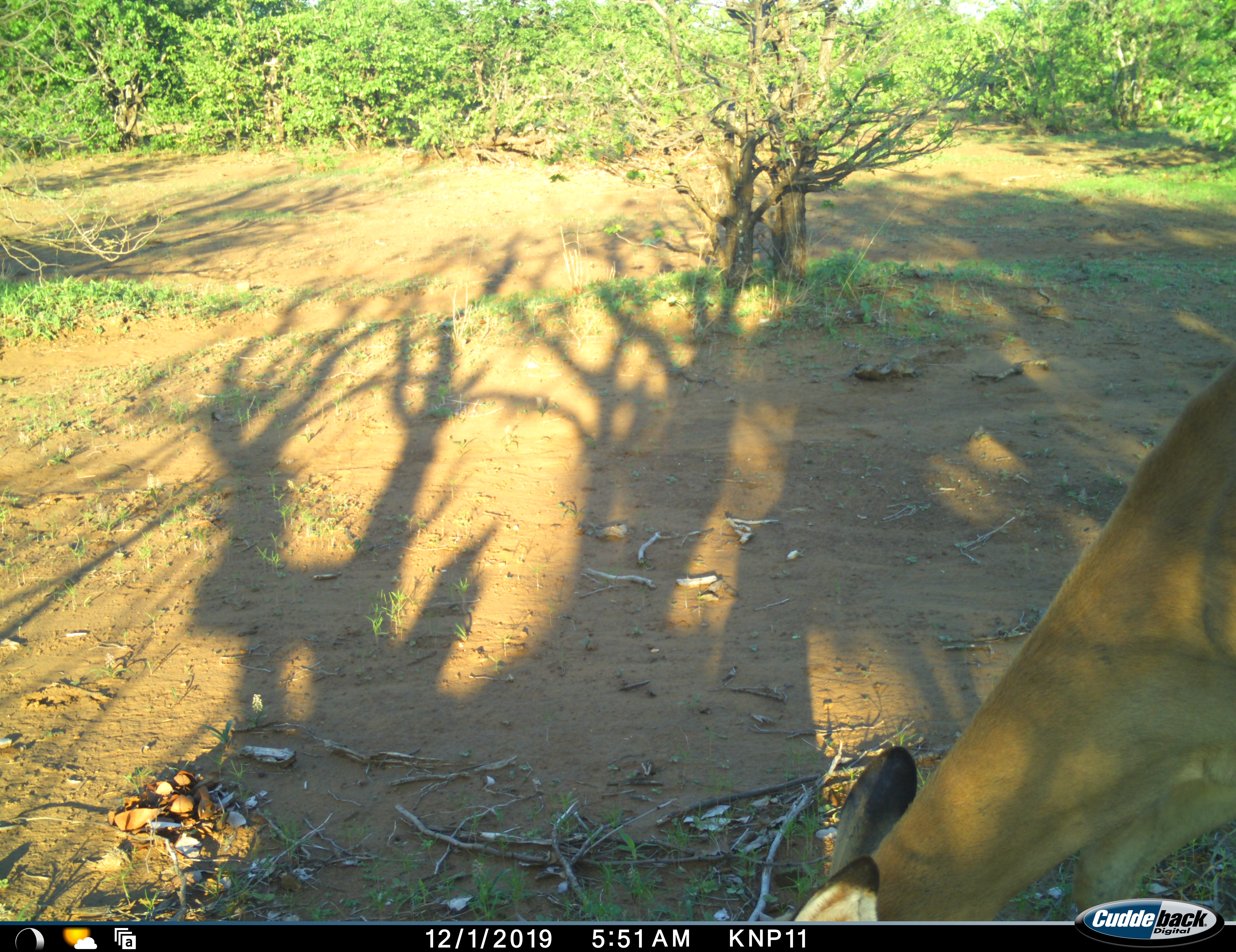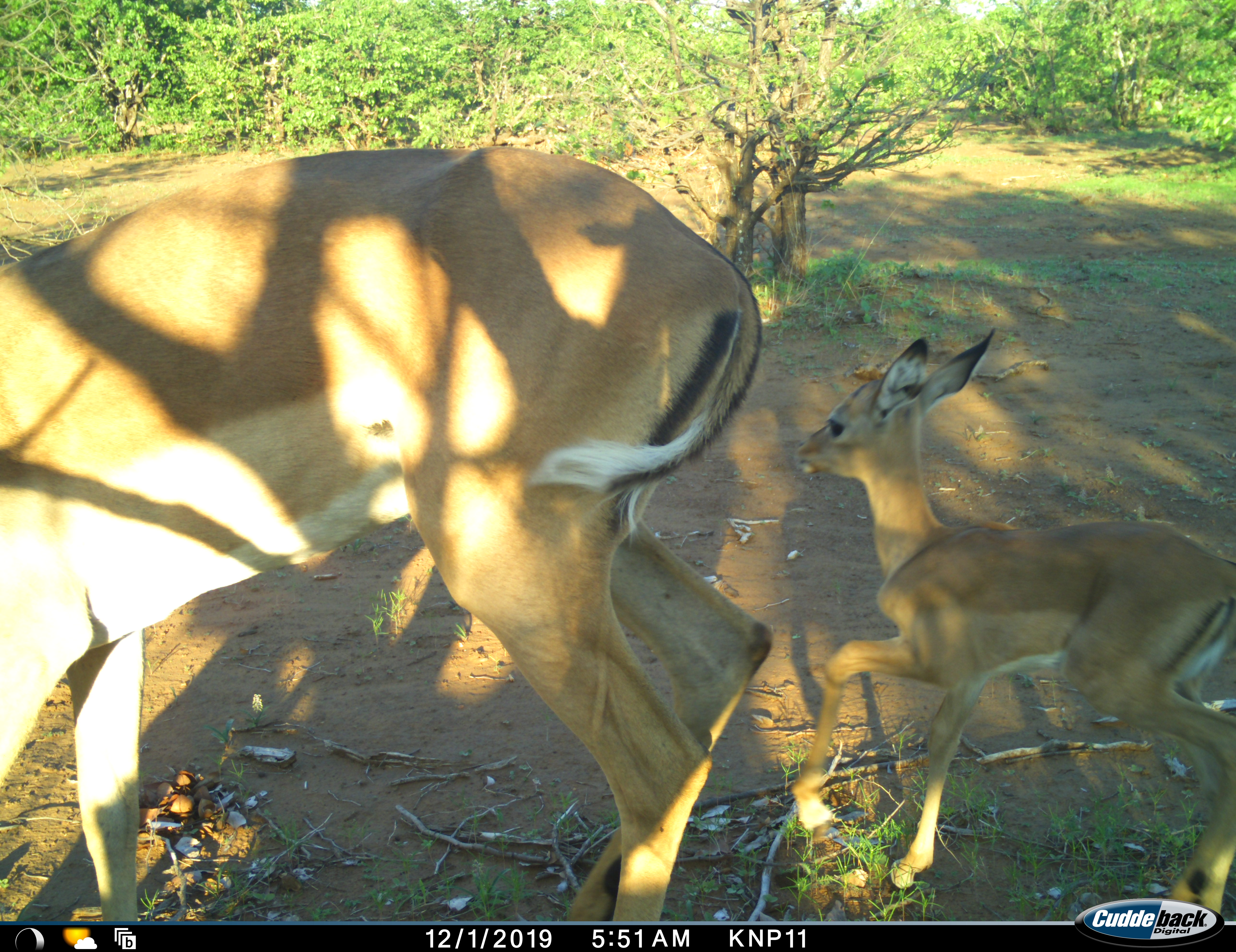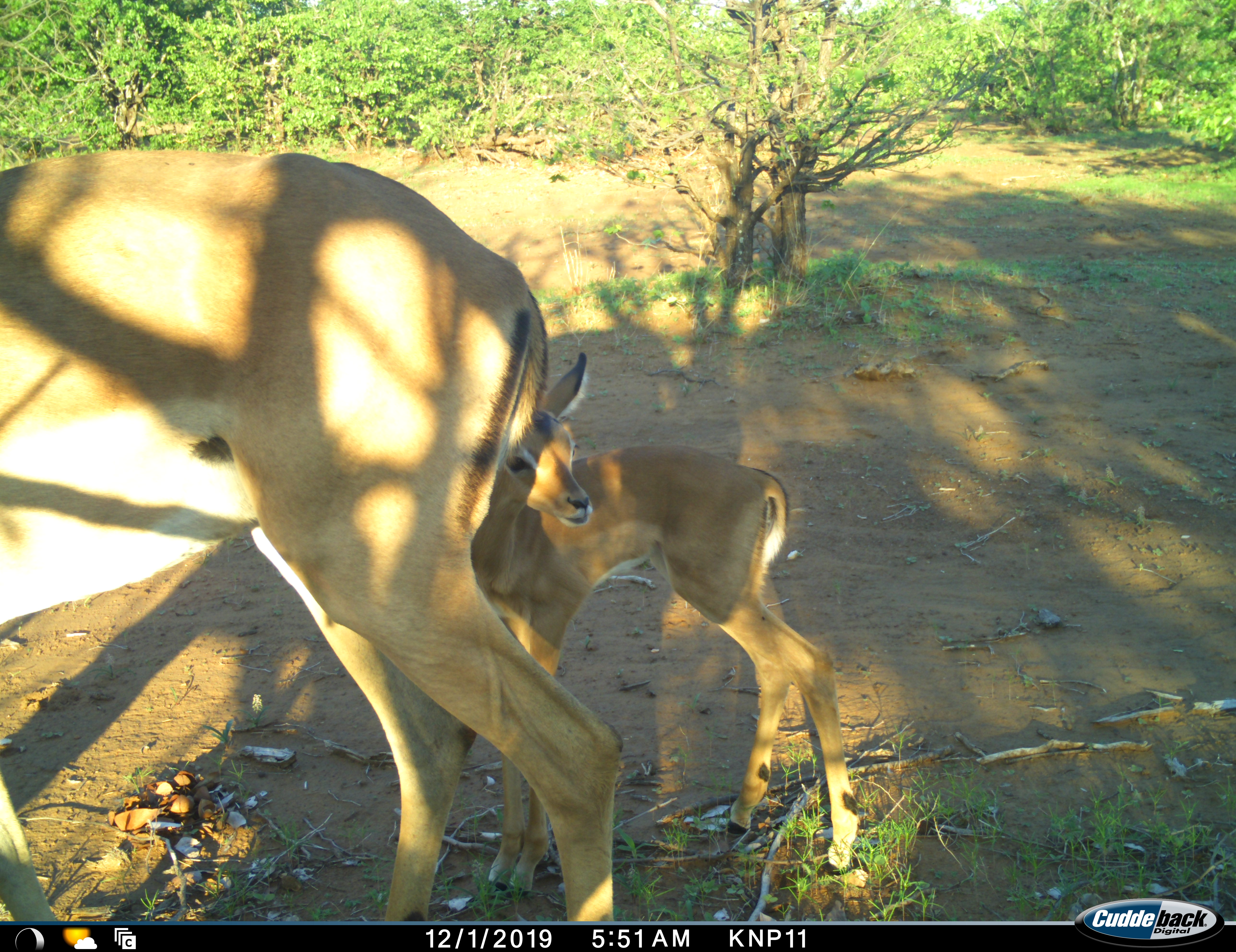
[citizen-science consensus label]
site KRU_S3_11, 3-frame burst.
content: unidentified animal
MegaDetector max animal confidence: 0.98